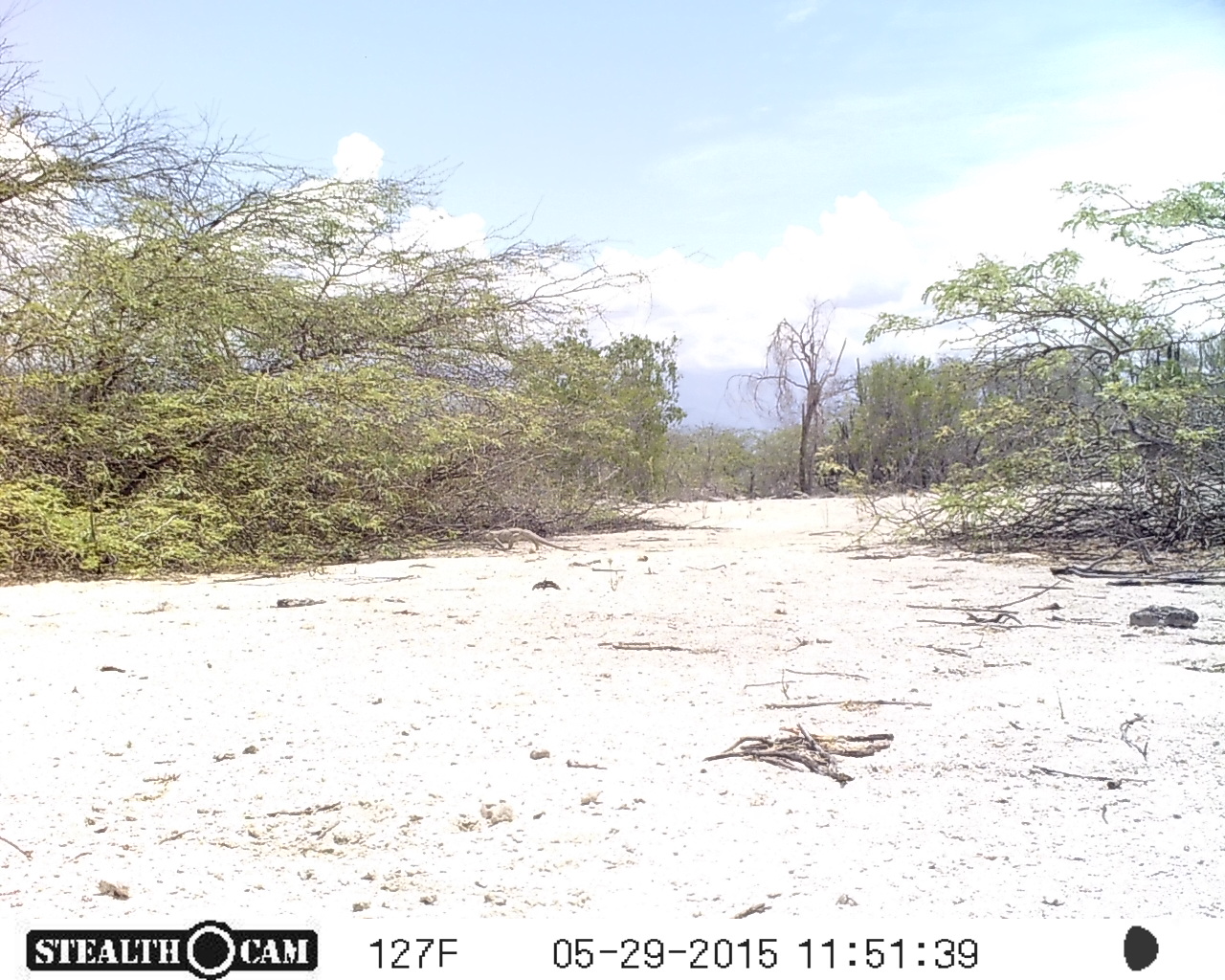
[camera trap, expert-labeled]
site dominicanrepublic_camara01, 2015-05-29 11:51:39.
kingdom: Animalia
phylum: Chordata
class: Reptilia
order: Squamata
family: Iguanidae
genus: Iguana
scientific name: Iguana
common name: typical iguanas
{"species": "Iguana (typical iguanas)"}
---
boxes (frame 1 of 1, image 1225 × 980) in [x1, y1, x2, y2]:
iguana: [470, 514, 575, 556]